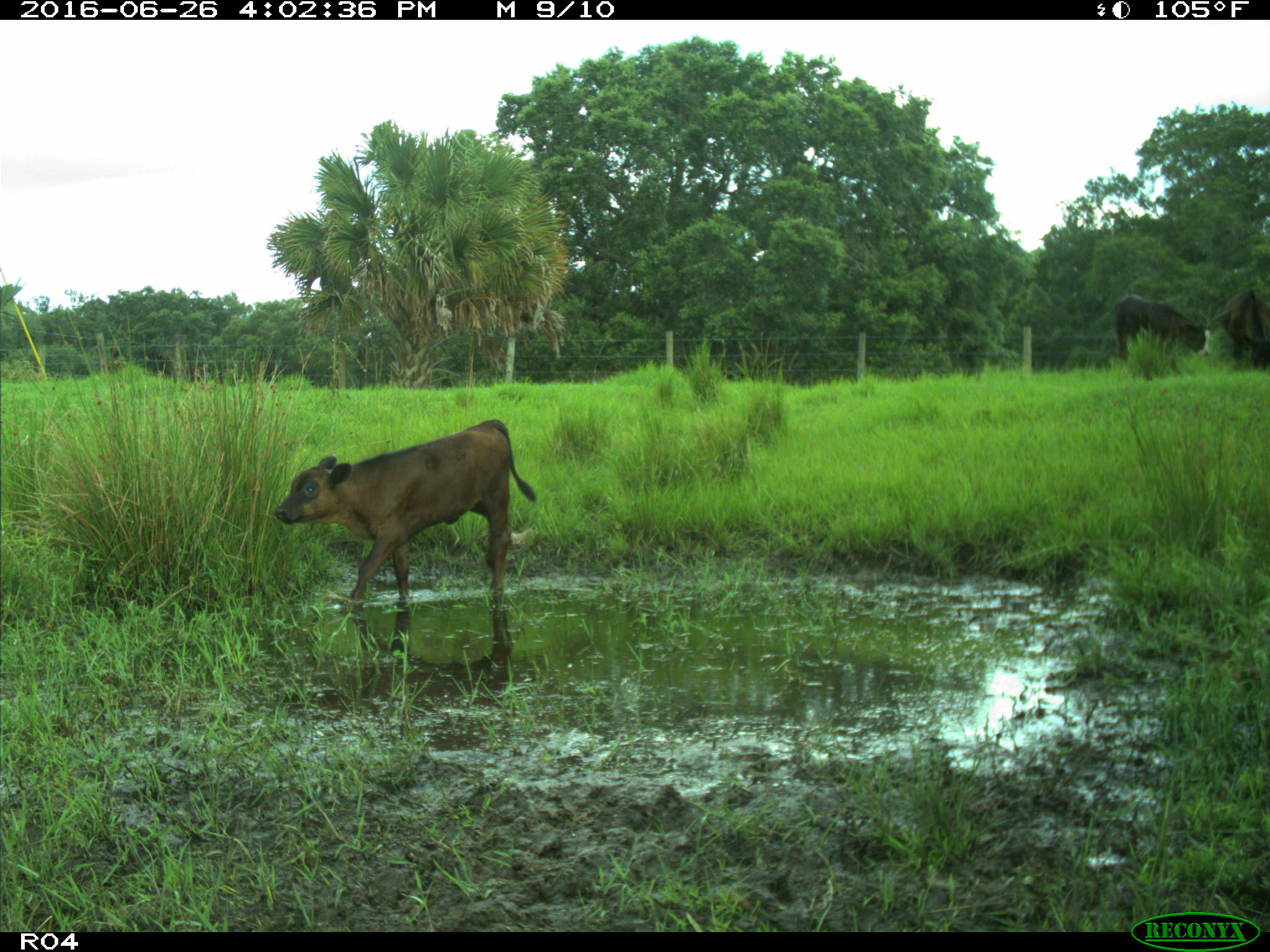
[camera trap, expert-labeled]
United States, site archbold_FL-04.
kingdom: Animalia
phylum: Chordata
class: Mammalia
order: Artiodactyla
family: Bovidae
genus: Bos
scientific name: Bos taurus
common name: domestic cow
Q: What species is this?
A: Bos taurus (domestic cow).